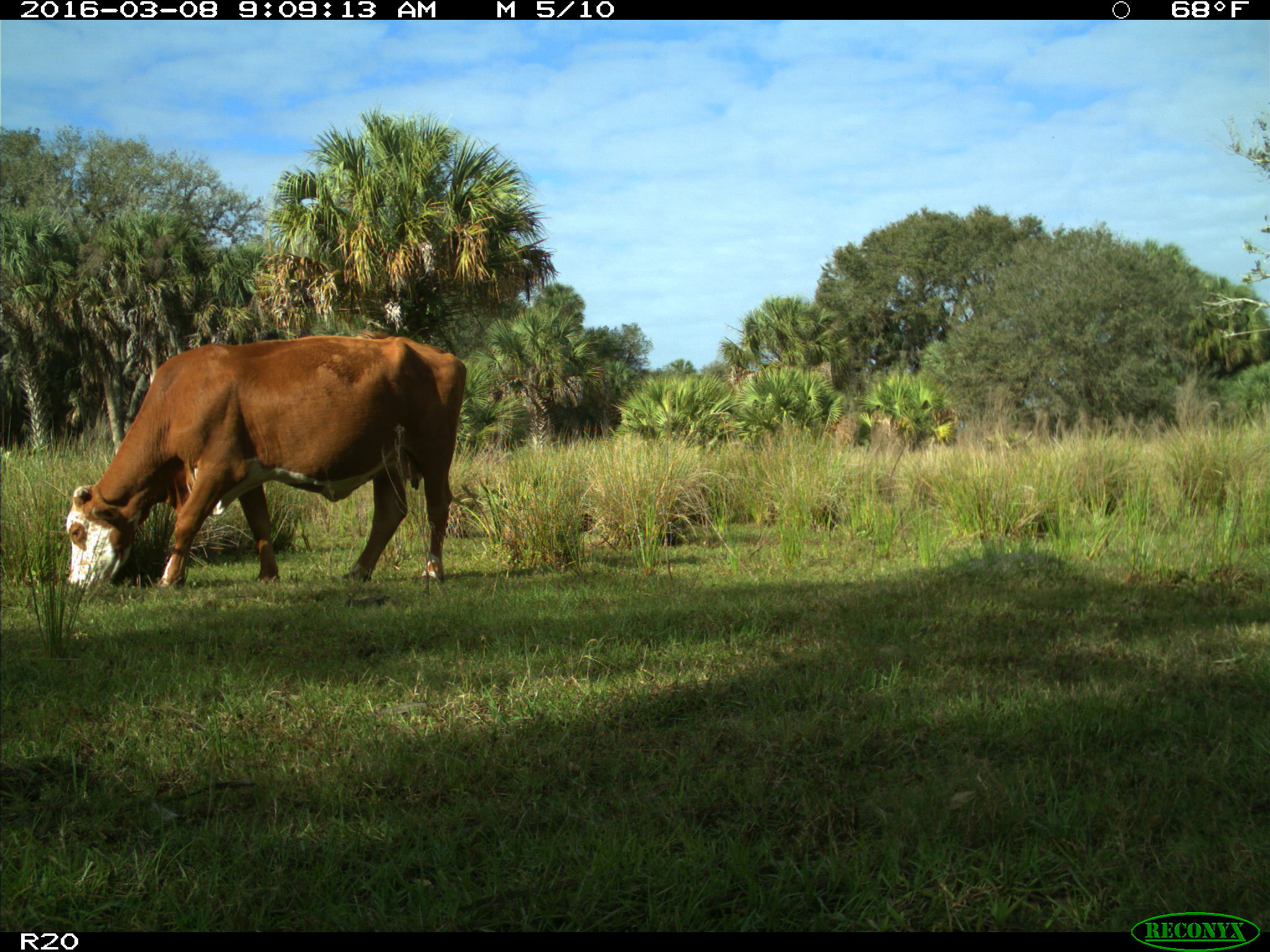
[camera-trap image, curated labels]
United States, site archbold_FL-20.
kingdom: Animalia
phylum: Chordata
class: Mammalia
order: Artiodactyla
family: Bovidae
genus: Bos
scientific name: Bos taurus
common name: domestic cow